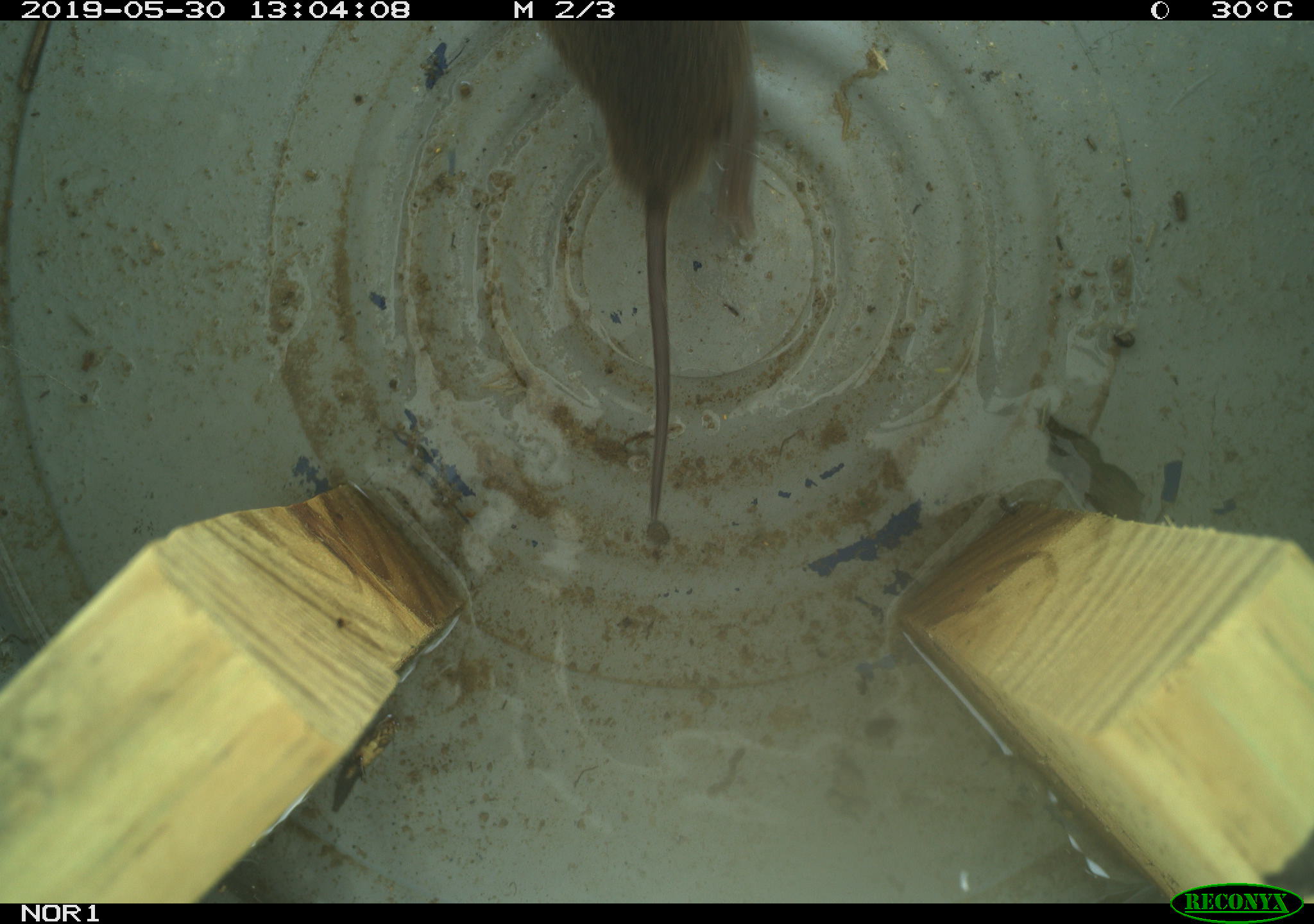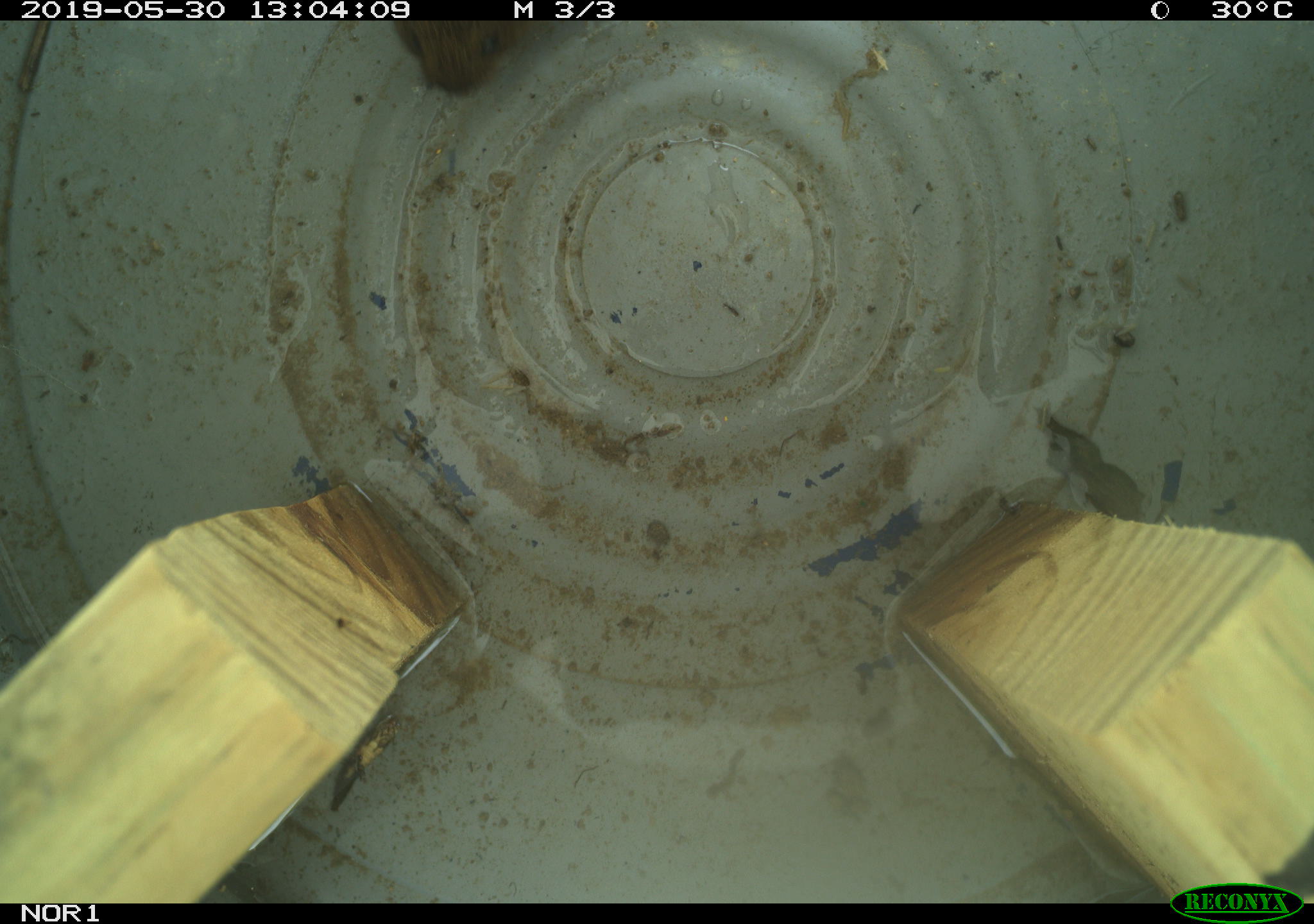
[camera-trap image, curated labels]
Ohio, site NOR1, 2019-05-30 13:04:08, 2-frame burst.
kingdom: Animalia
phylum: Chordata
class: Mammalia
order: Rodentia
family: Cricetidae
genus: Microtus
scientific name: Microtus pennsylvanicus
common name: meadow vole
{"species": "meadow vole (Microtus pennsylvanicus)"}